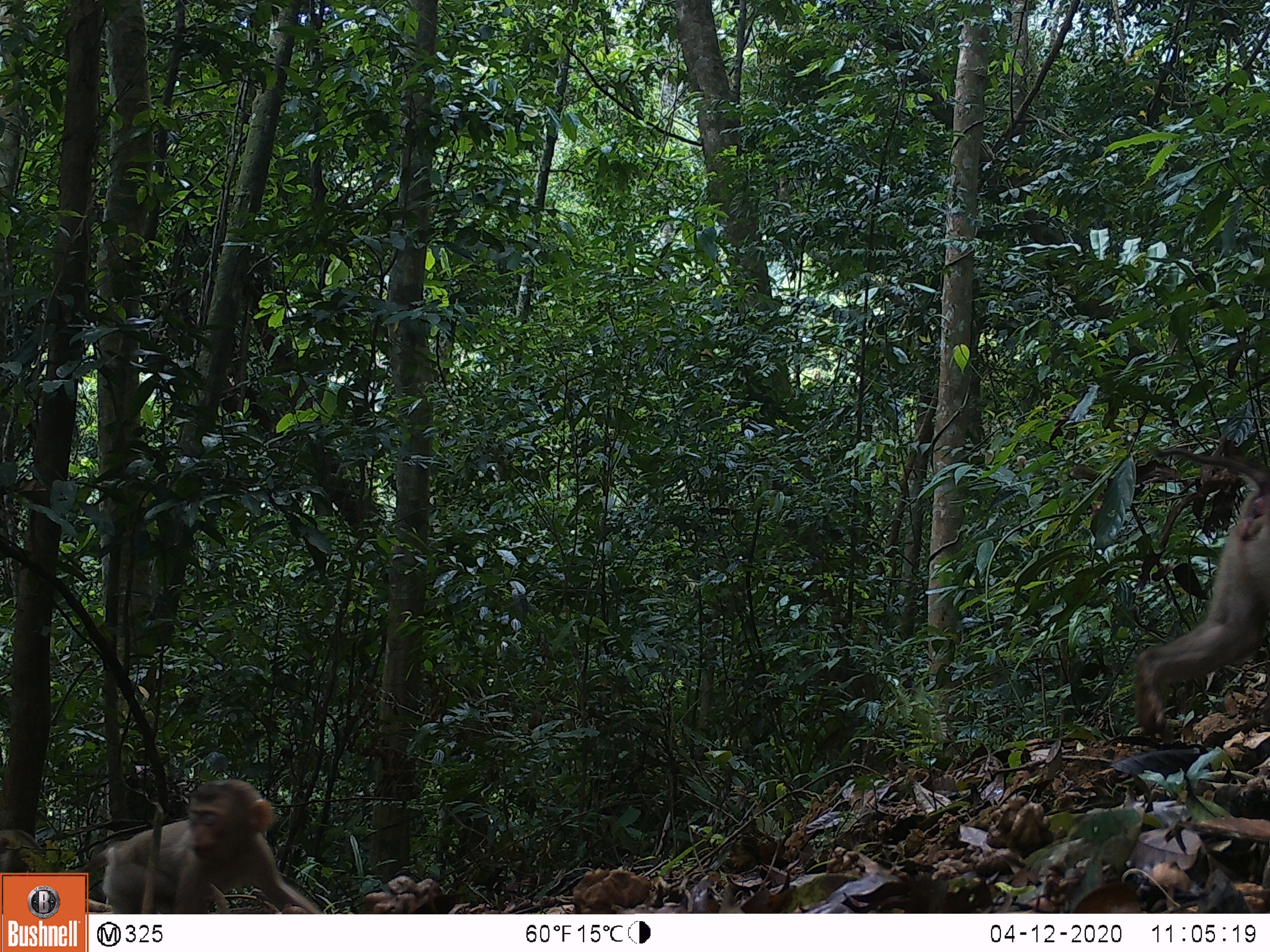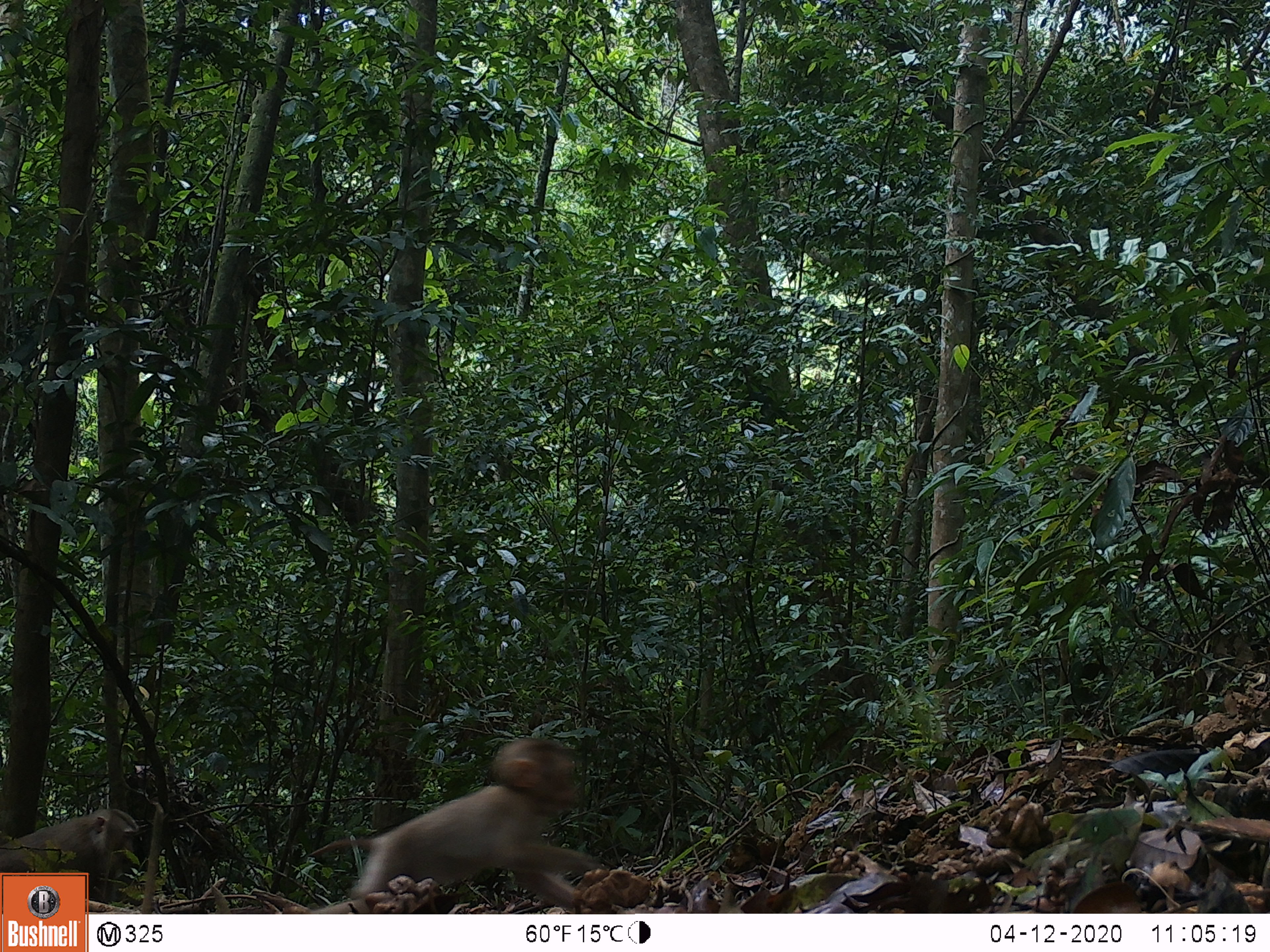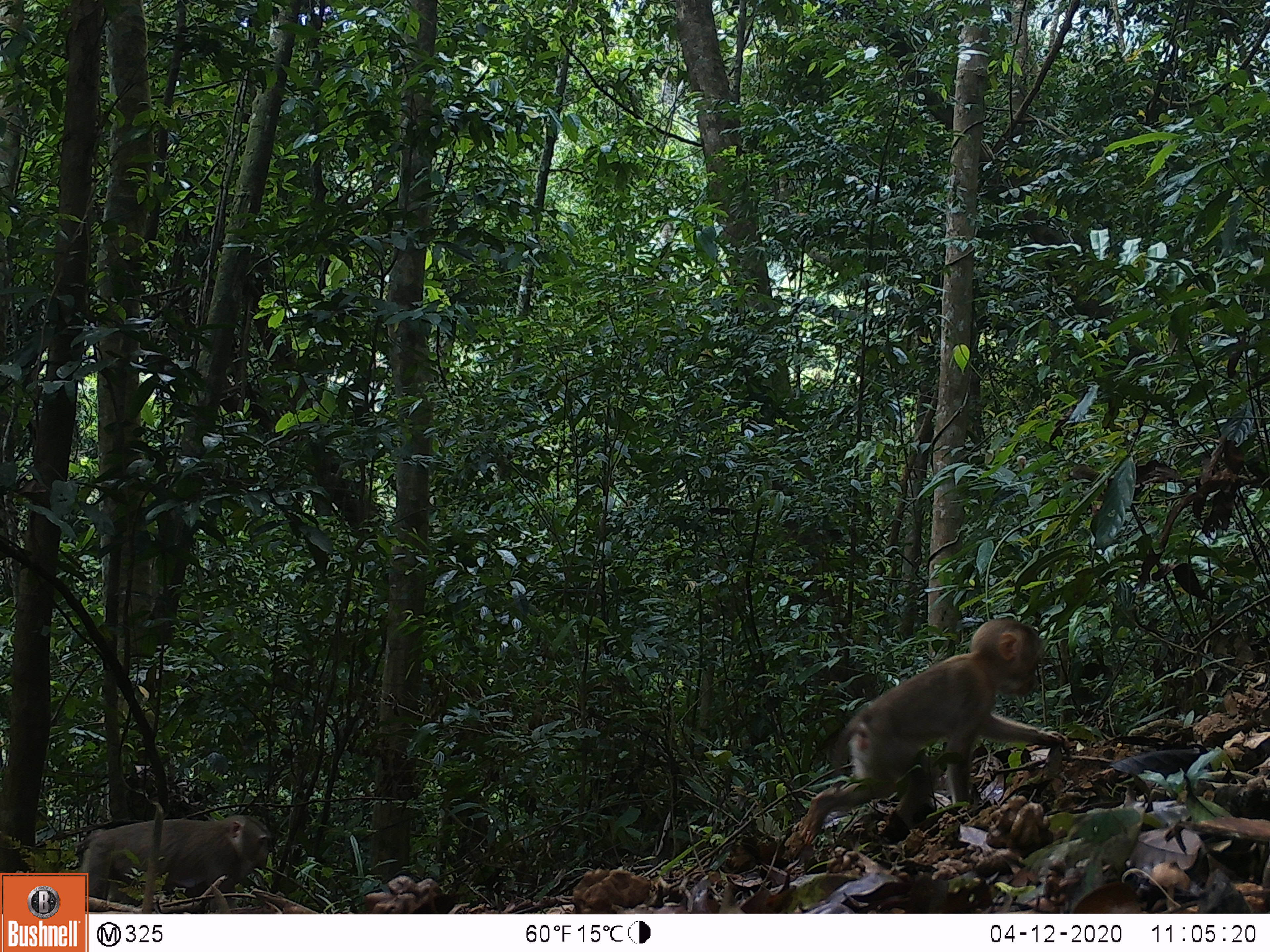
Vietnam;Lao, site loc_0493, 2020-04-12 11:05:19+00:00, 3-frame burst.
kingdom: Animalia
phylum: Chordata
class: Mammalia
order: Primates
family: Cercopithecidae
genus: Macaca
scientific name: Macaca nemestrina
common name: pig-tailed macaque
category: pig tailed macaque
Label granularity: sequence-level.